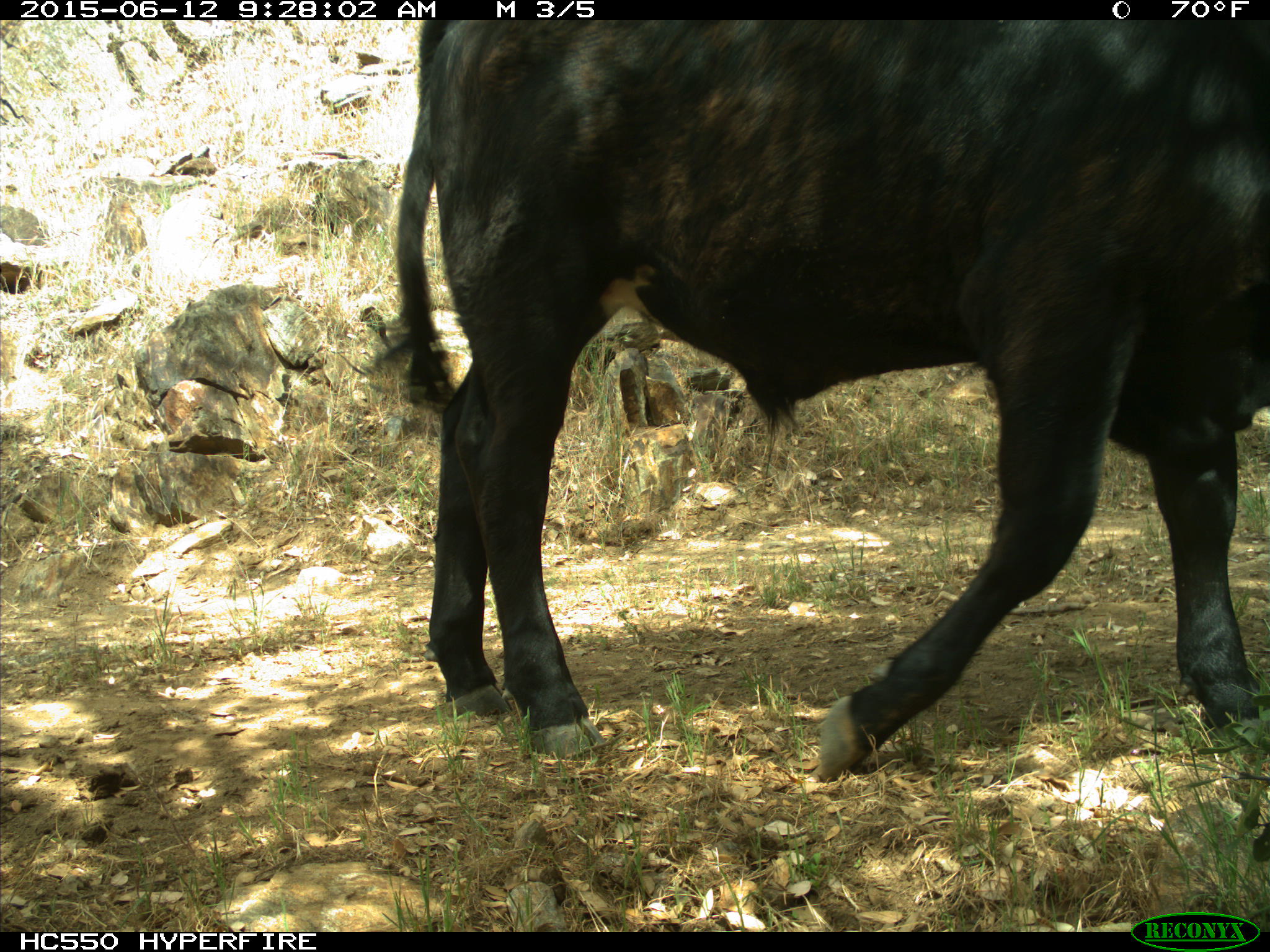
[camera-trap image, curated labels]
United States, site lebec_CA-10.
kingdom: Animalia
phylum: Chordata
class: Mammalia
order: Artiodactyla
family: Bovidae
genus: Bos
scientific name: Bos taurus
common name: domestic cow